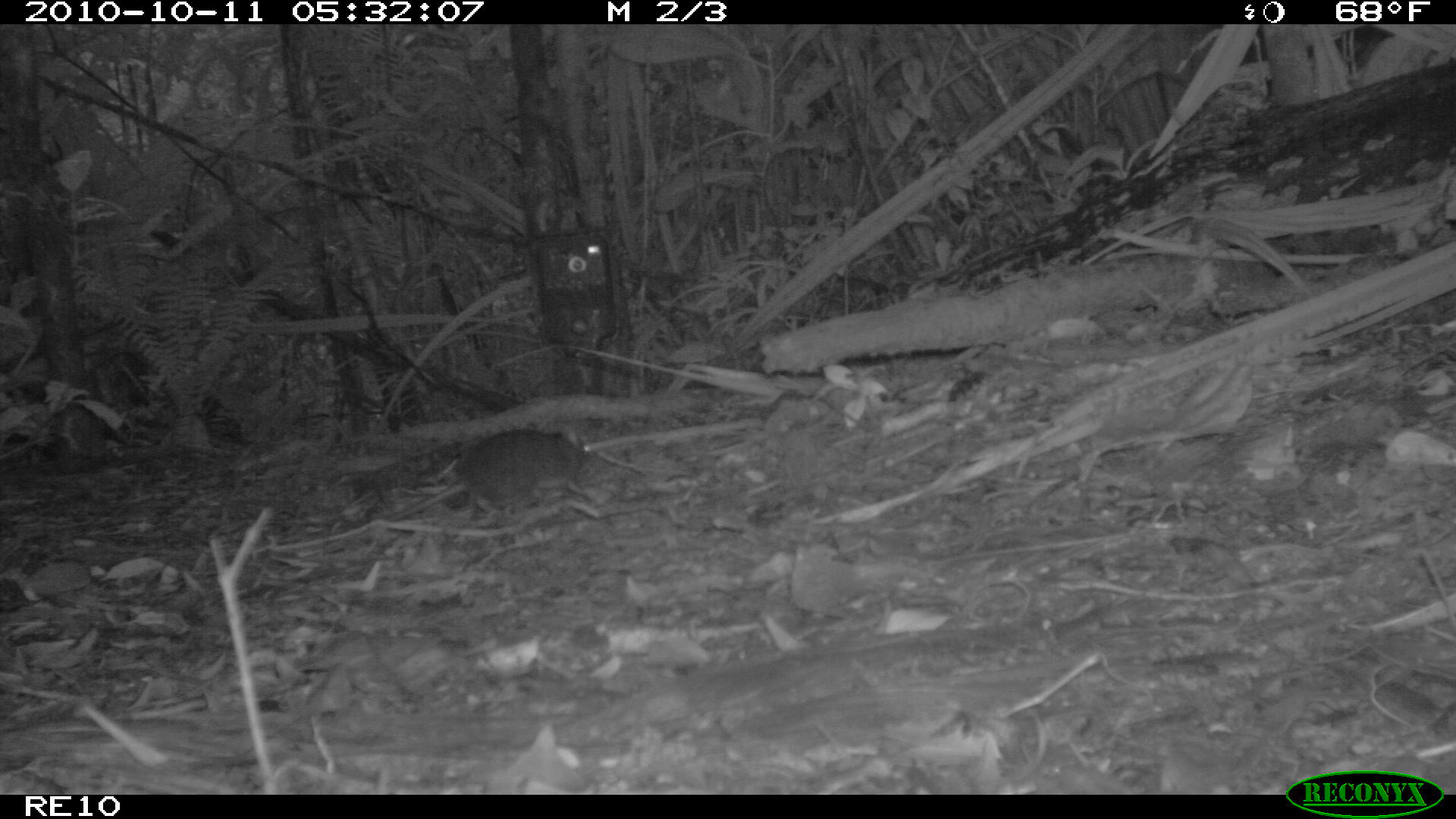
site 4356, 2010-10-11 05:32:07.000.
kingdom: Animalia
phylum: Chordata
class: Mammalia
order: Rodentia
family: Muridae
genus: Rattus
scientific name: Rattus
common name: rodent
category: unknown rat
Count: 1.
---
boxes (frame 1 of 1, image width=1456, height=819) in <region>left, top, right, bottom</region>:
unknown rat: <region>379, 427, 599, 521</region>